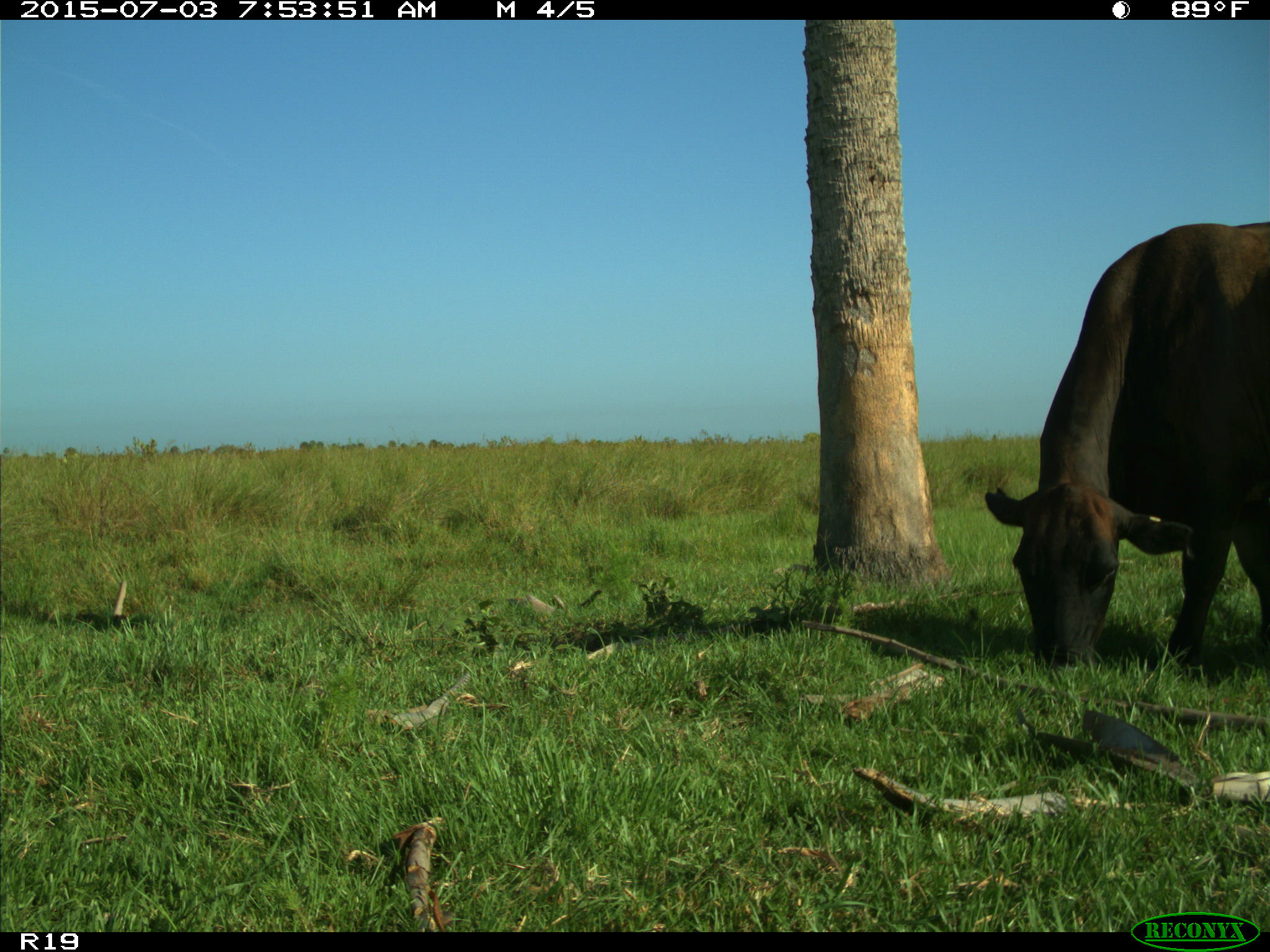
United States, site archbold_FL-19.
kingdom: Animalia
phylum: Chordata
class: Mammalia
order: Artiodactyla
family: Bovidae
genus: Bos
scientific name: Bos taurus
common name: domestic cow